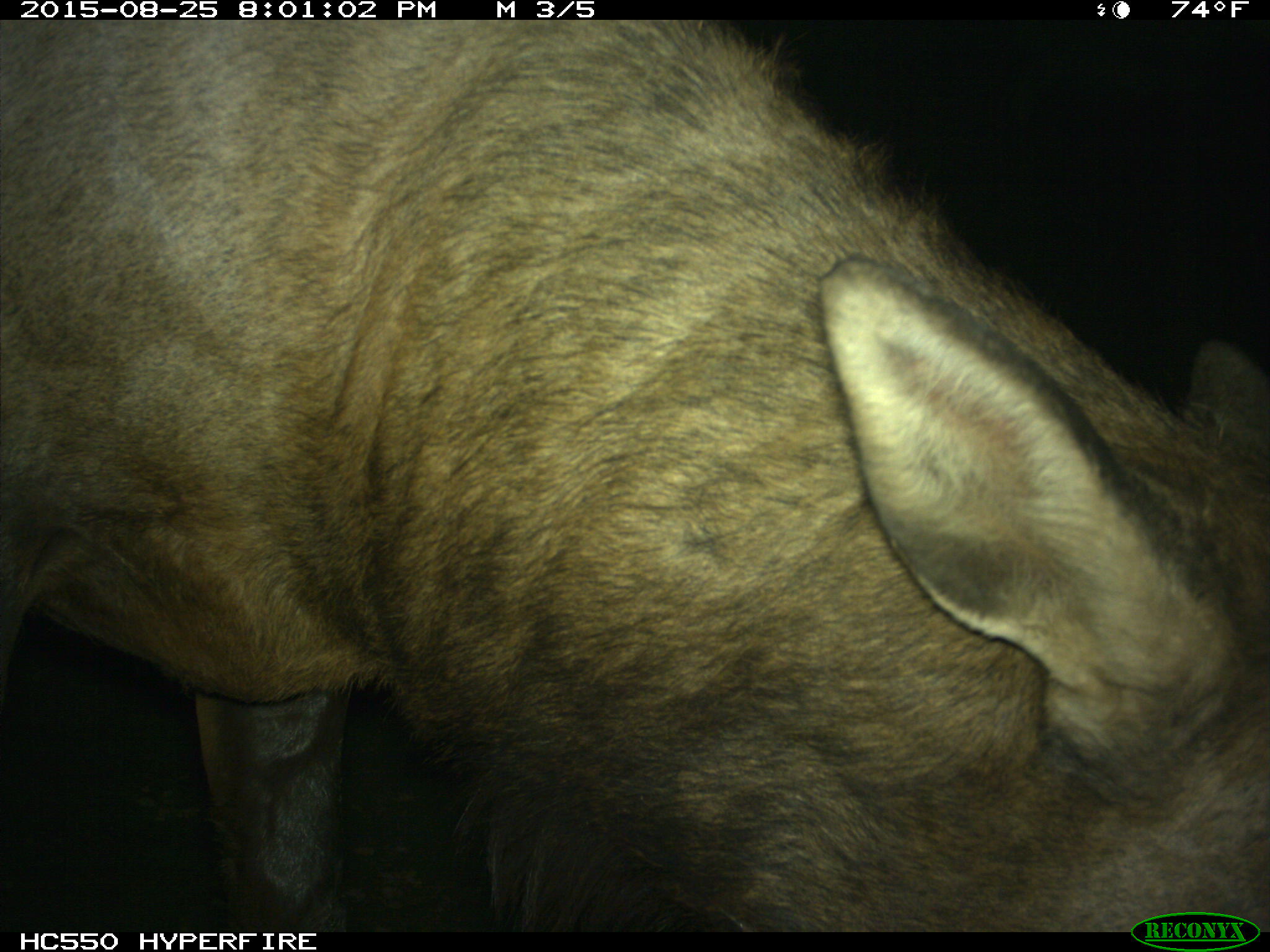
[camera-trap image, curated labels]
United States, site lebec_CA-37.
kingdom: Animalia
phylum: Chordata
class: Mammalia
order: Artiodactyla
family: Cervidae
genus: Cervus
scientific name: Cervus canadensis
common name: elk